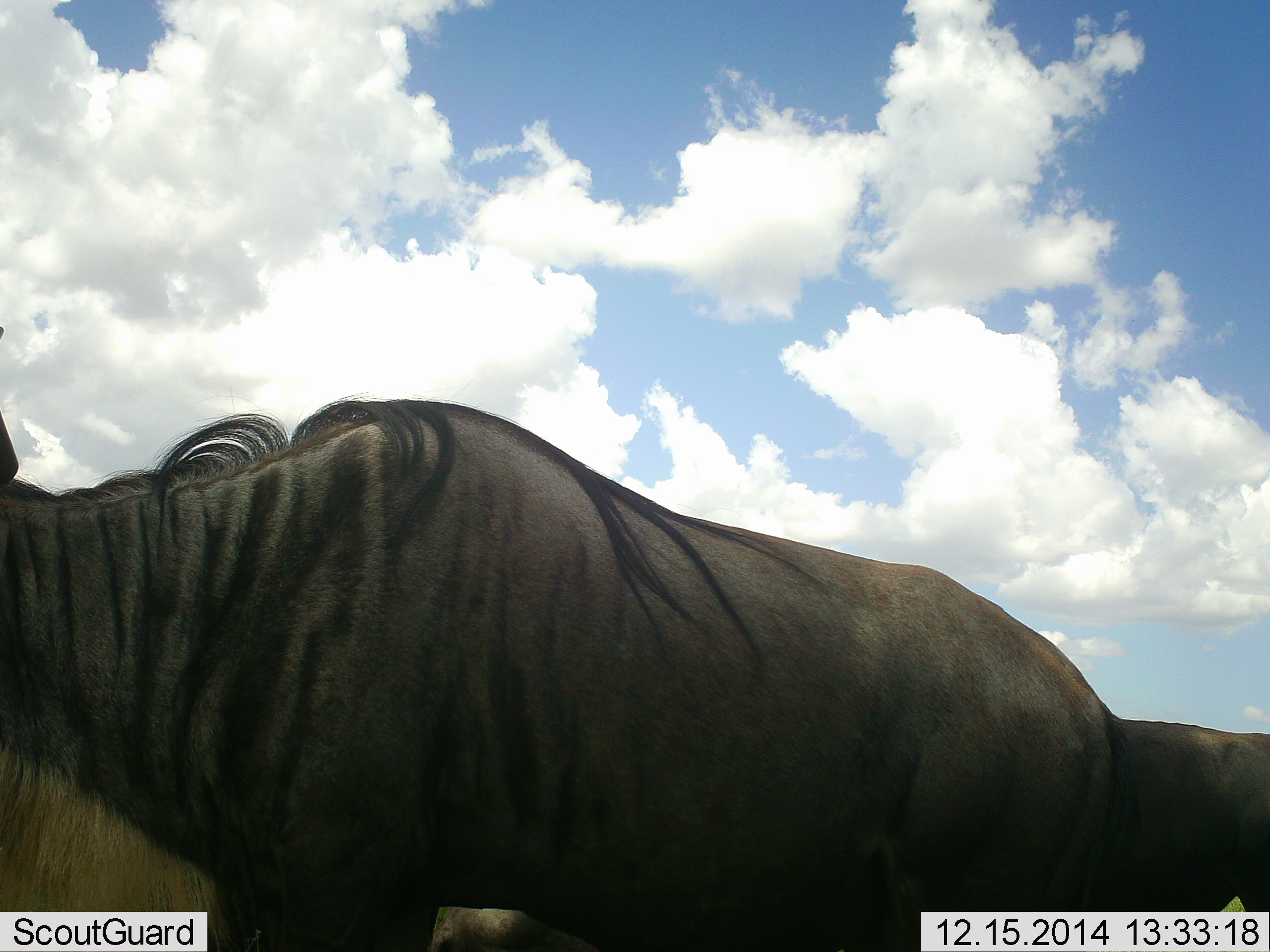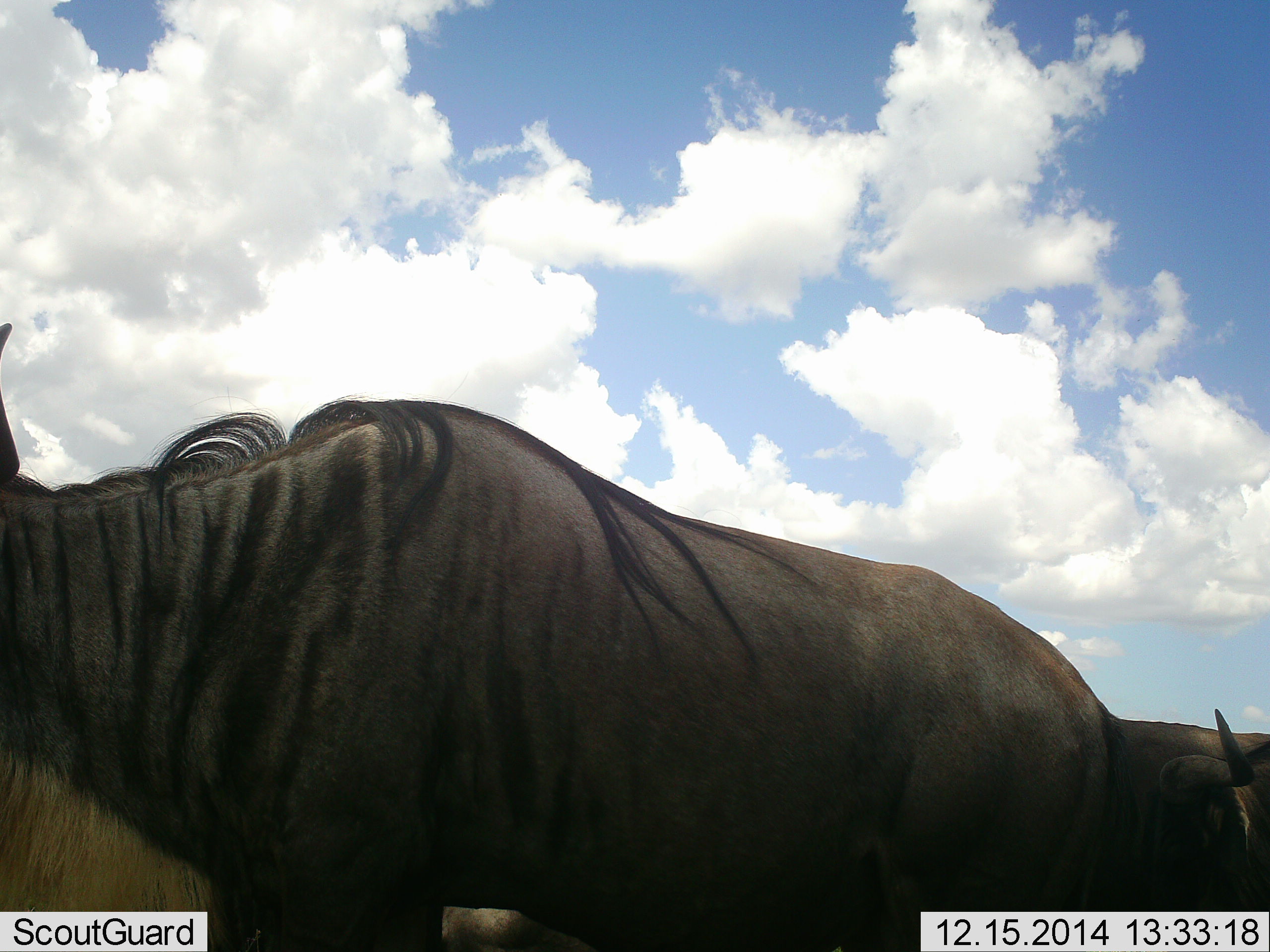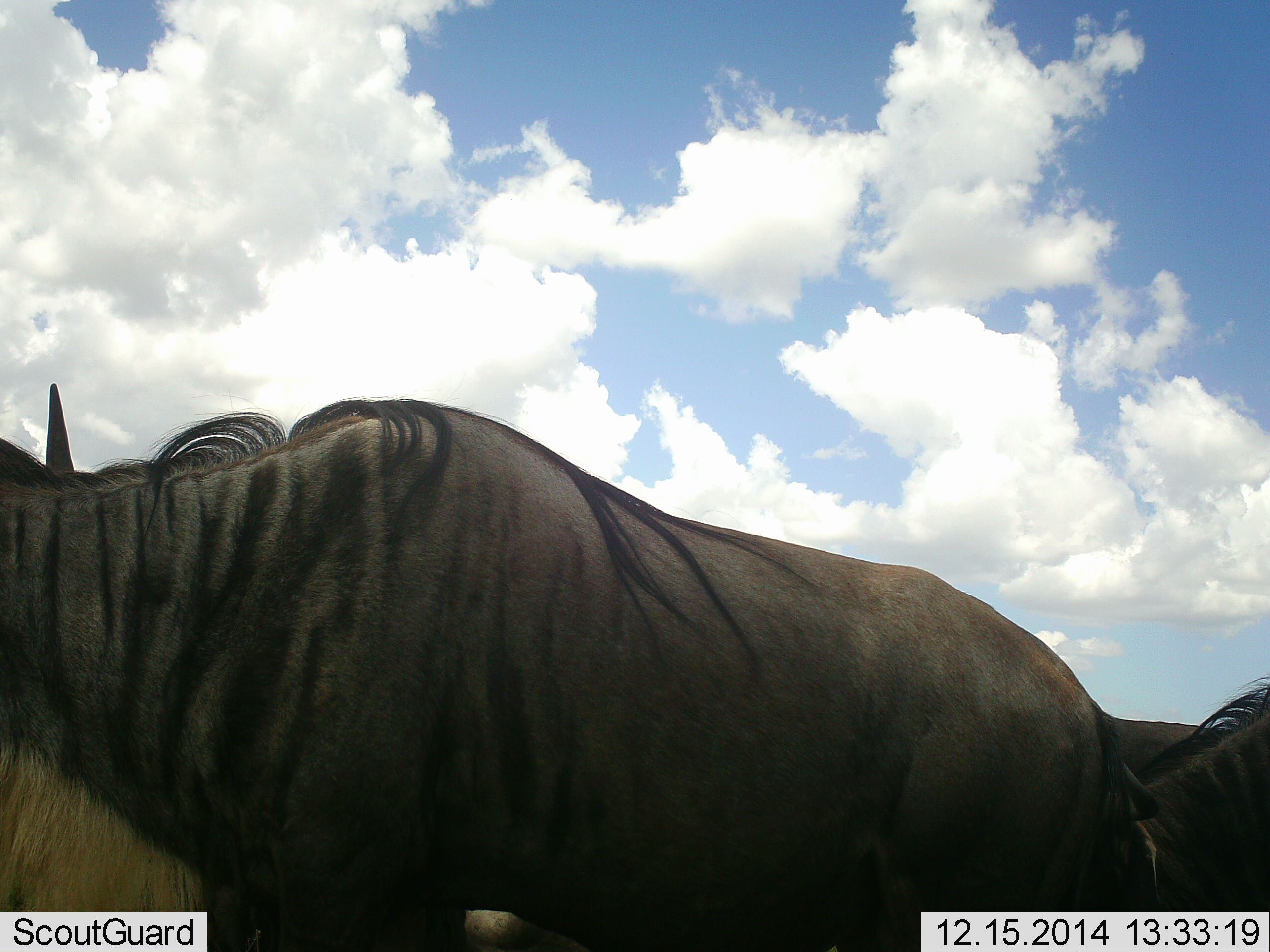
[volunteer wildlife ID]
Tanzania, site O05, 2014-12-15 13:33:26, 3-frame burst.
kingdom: Animalia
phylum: Chordata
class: Mammalia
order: Artiodactyla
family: Bovidae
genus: Connochaetes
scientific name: Connochaetes taurinus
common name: blue wildebeest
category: wildebeest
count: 3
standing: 90%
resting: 0%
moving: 40%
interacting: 0%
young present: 0%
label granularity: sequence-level